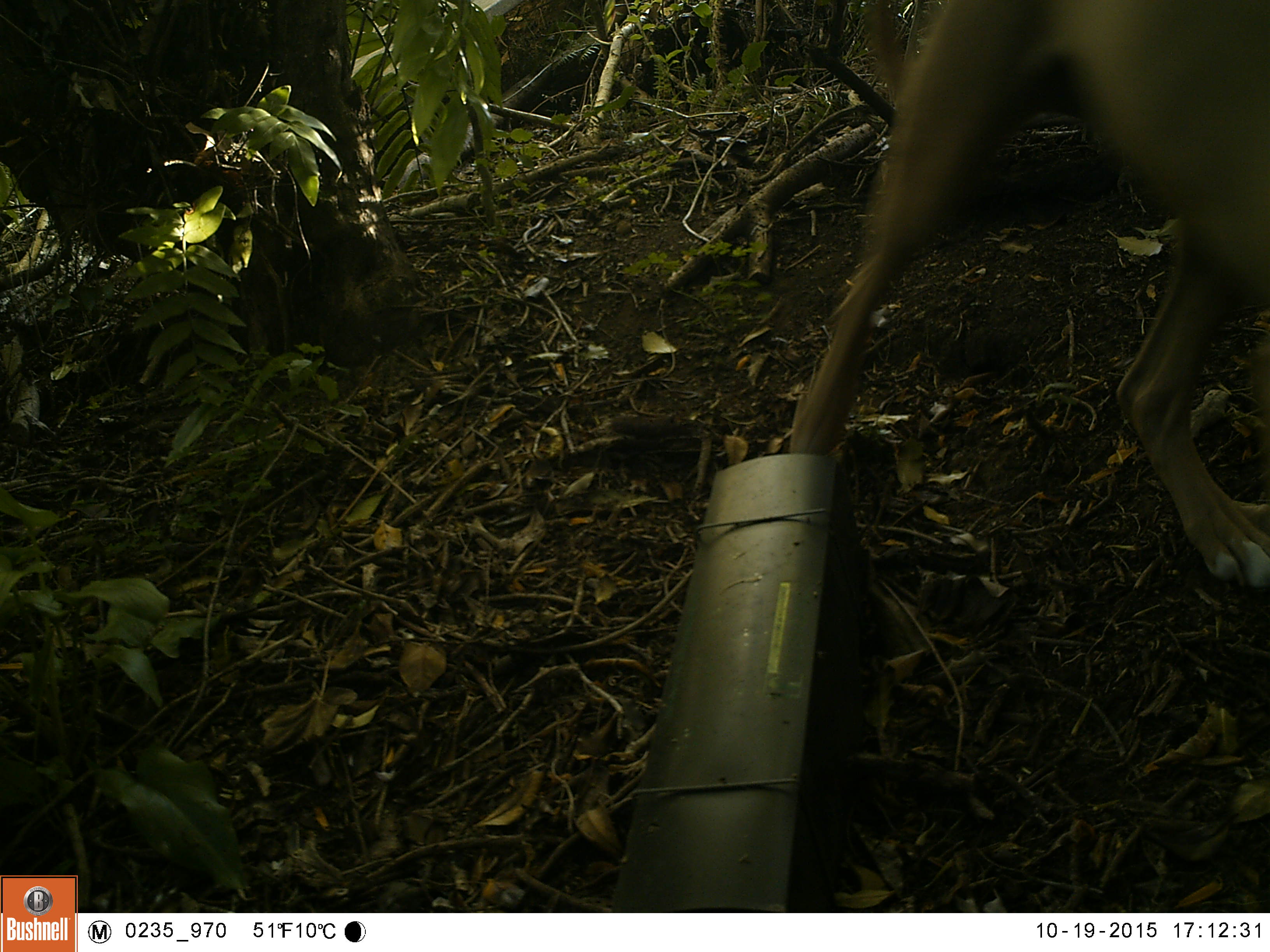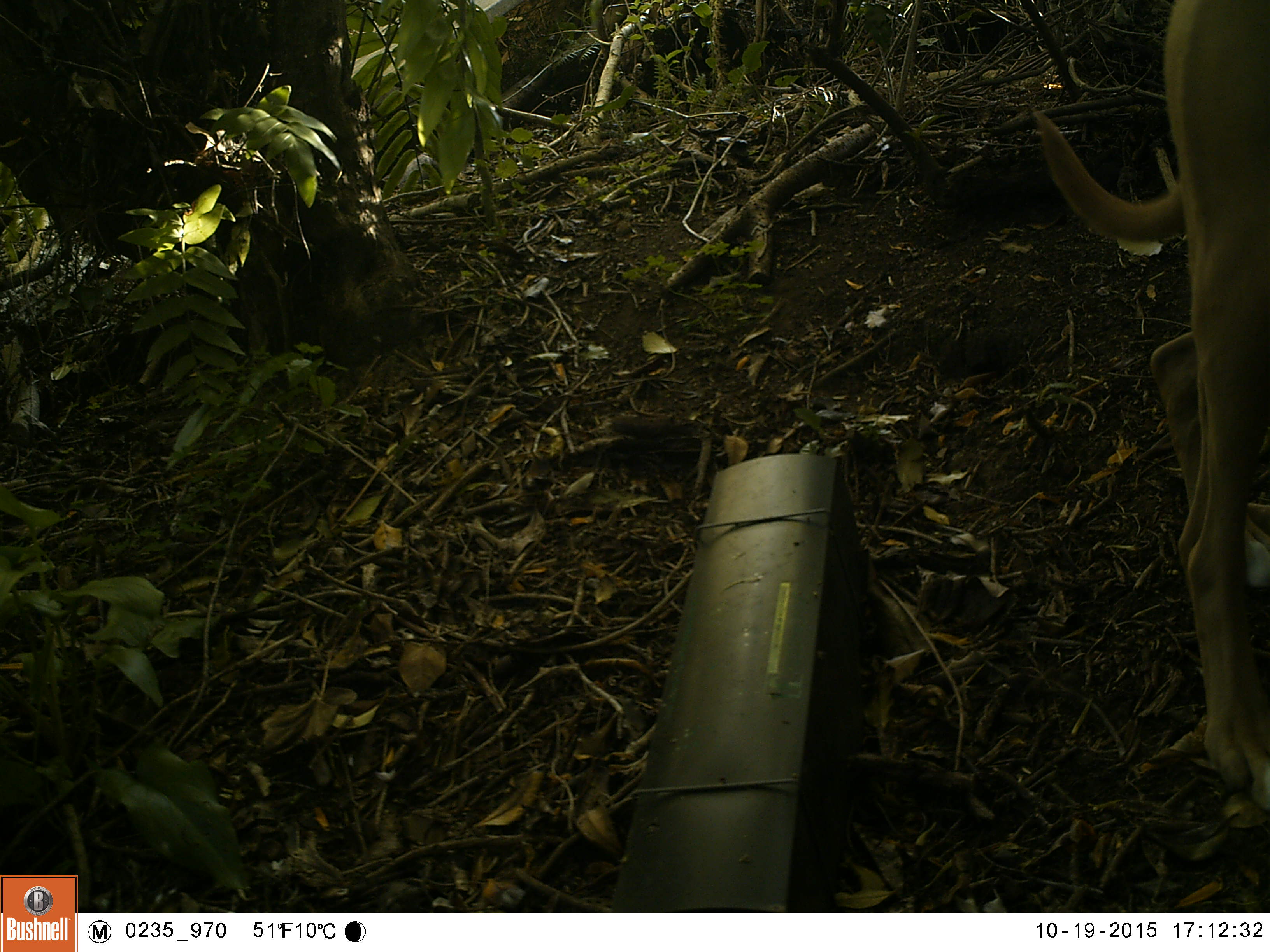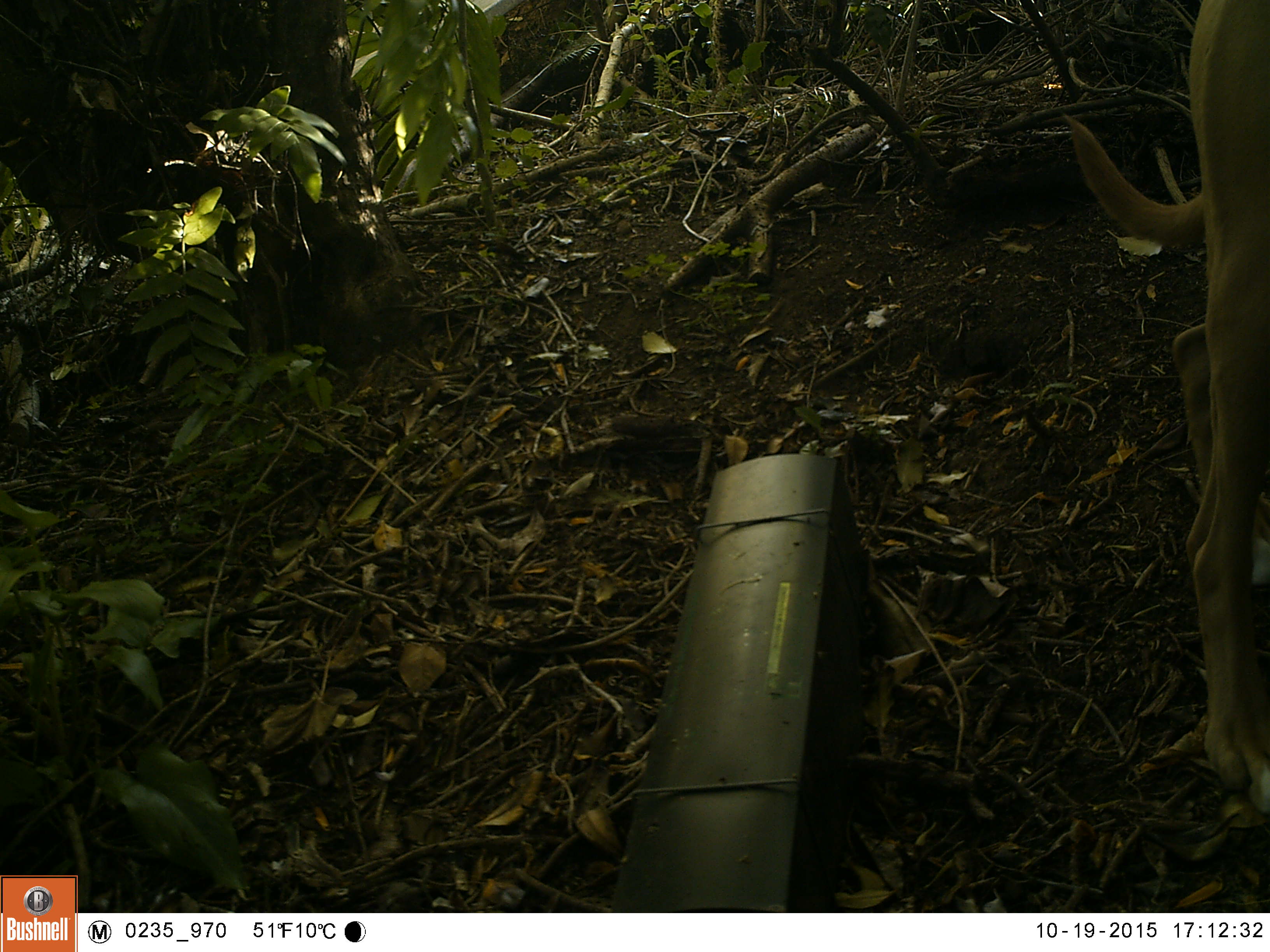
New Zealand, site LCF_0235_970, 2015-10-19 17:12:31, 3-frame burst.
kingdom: Animalia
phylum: Chordata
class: Mammalia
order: Carnivora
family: Canidae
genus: Canis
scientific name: Canis familiaris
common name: domestic dog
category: dog